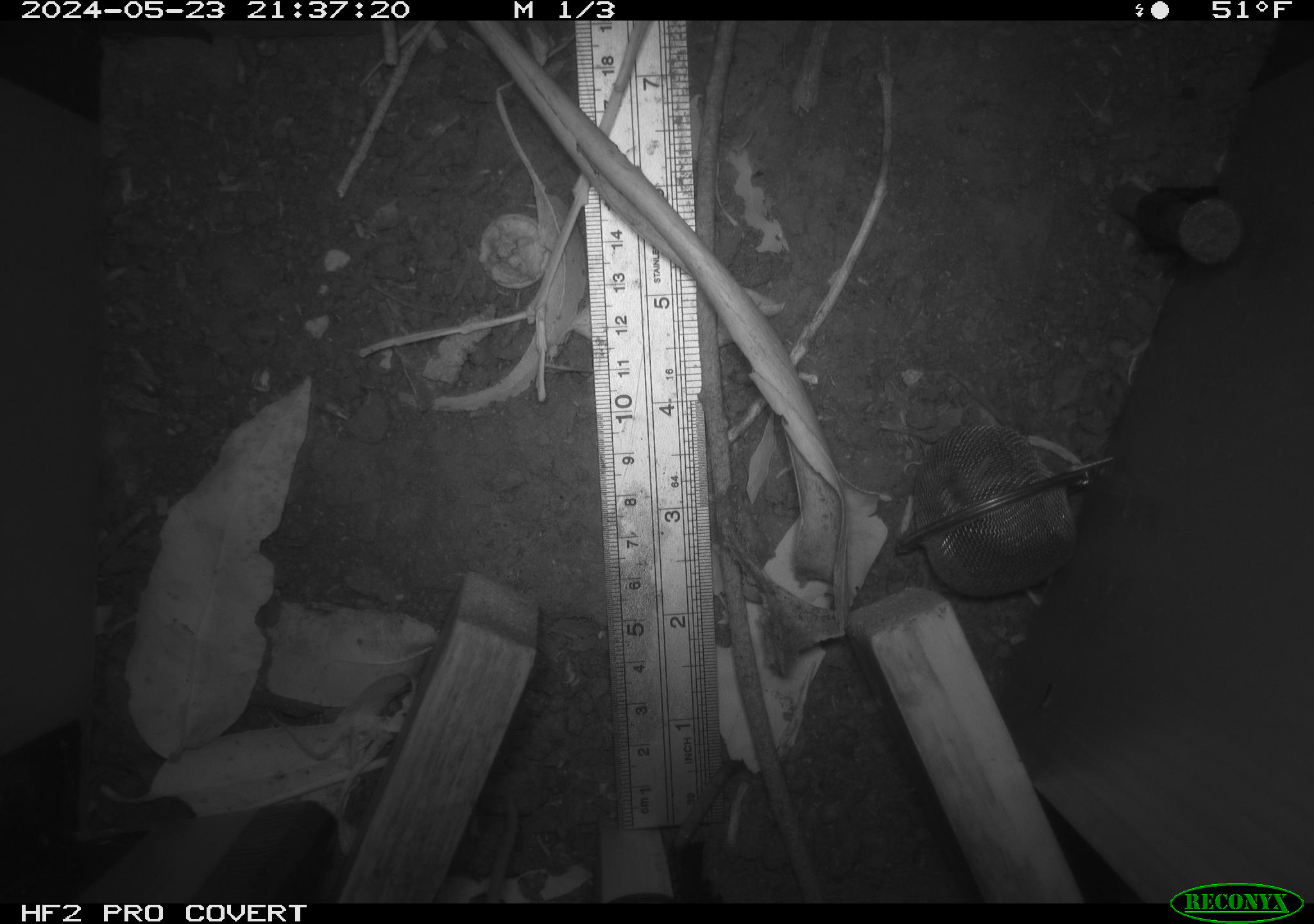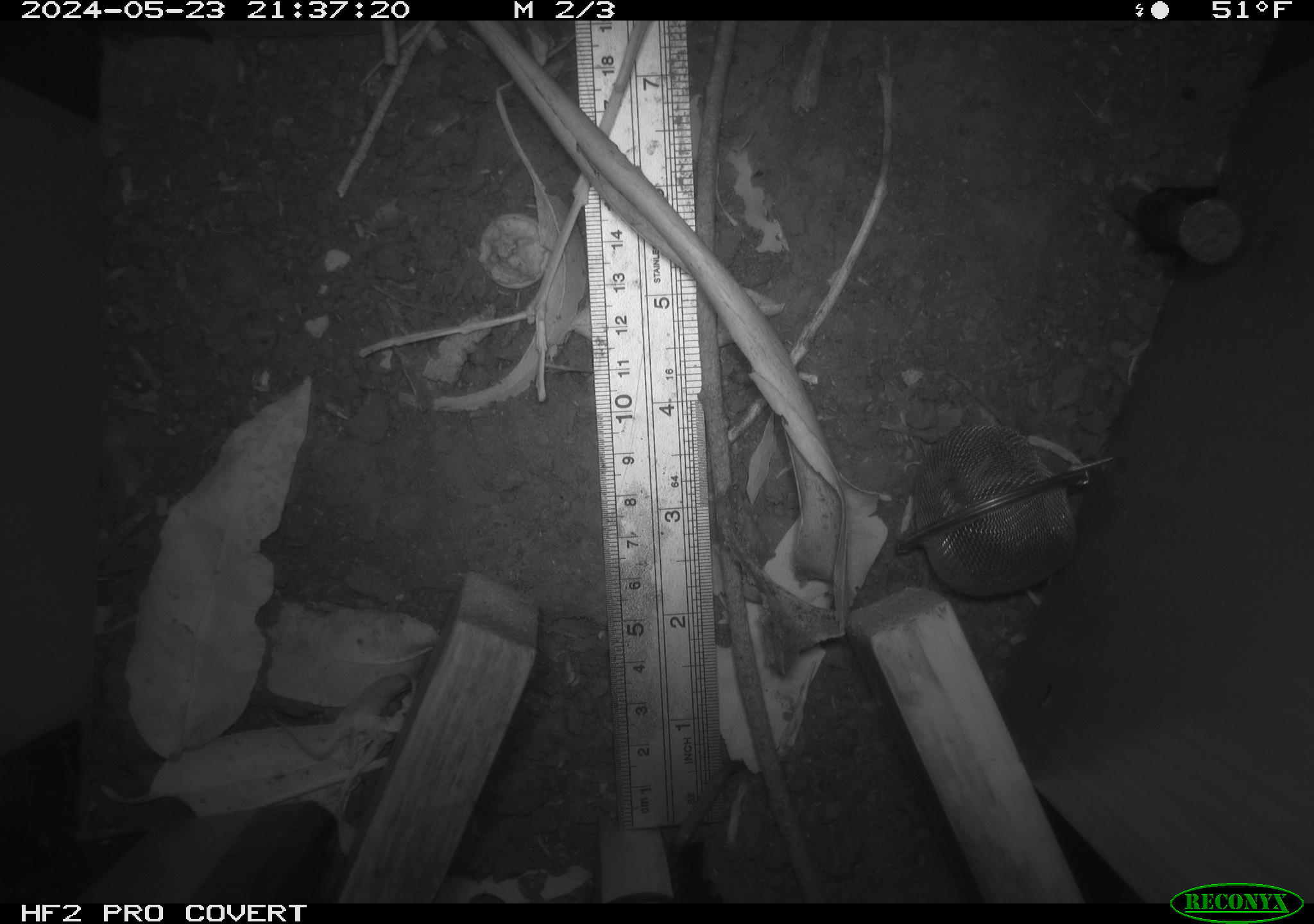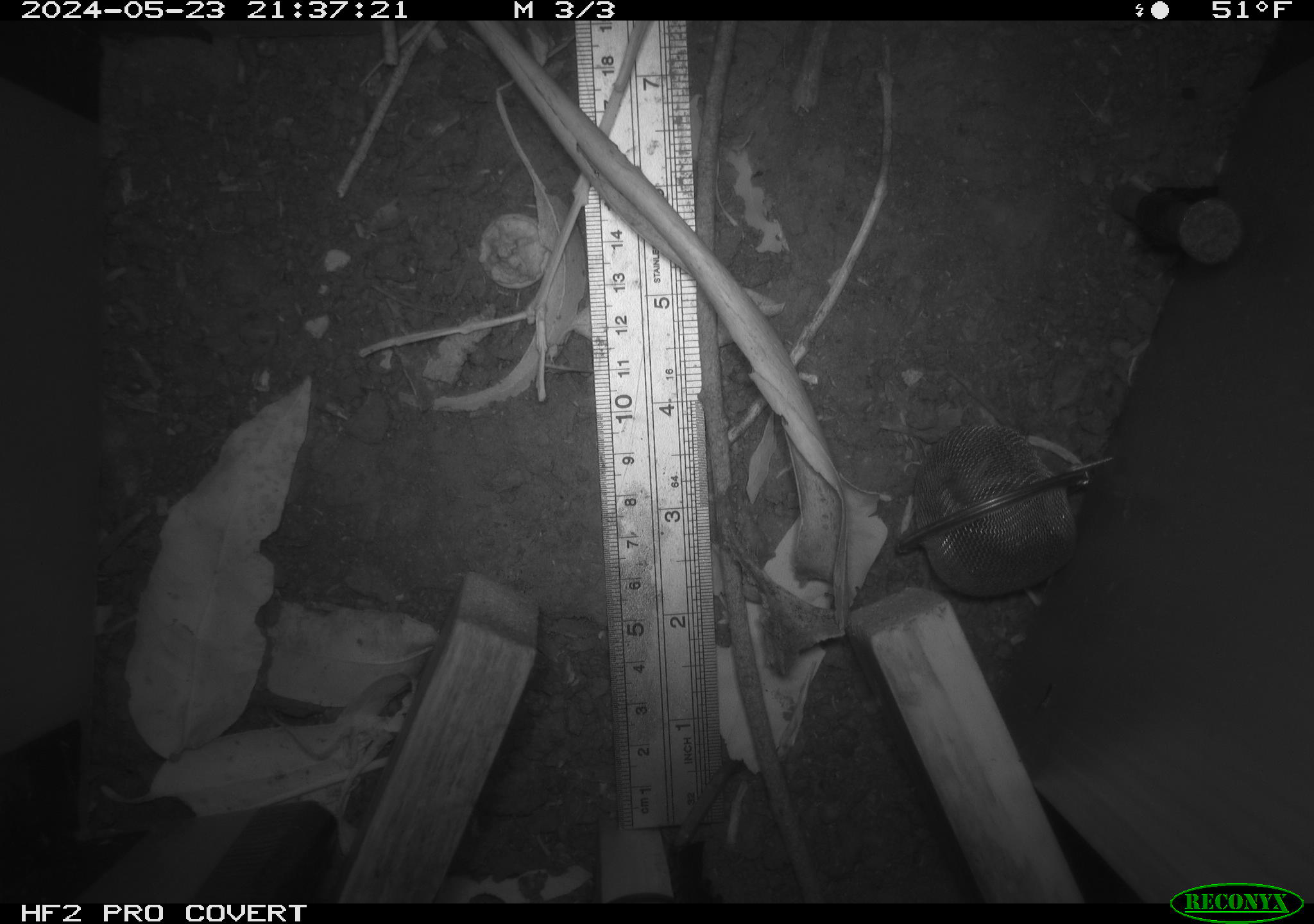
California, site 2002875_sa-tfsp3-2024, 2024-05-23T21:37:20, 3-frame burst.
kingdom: Animalia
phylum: Chordata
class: Mammalia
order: Rodentia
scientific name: Rodentia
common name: rodent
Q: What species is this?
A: Rodent (Rodentia).